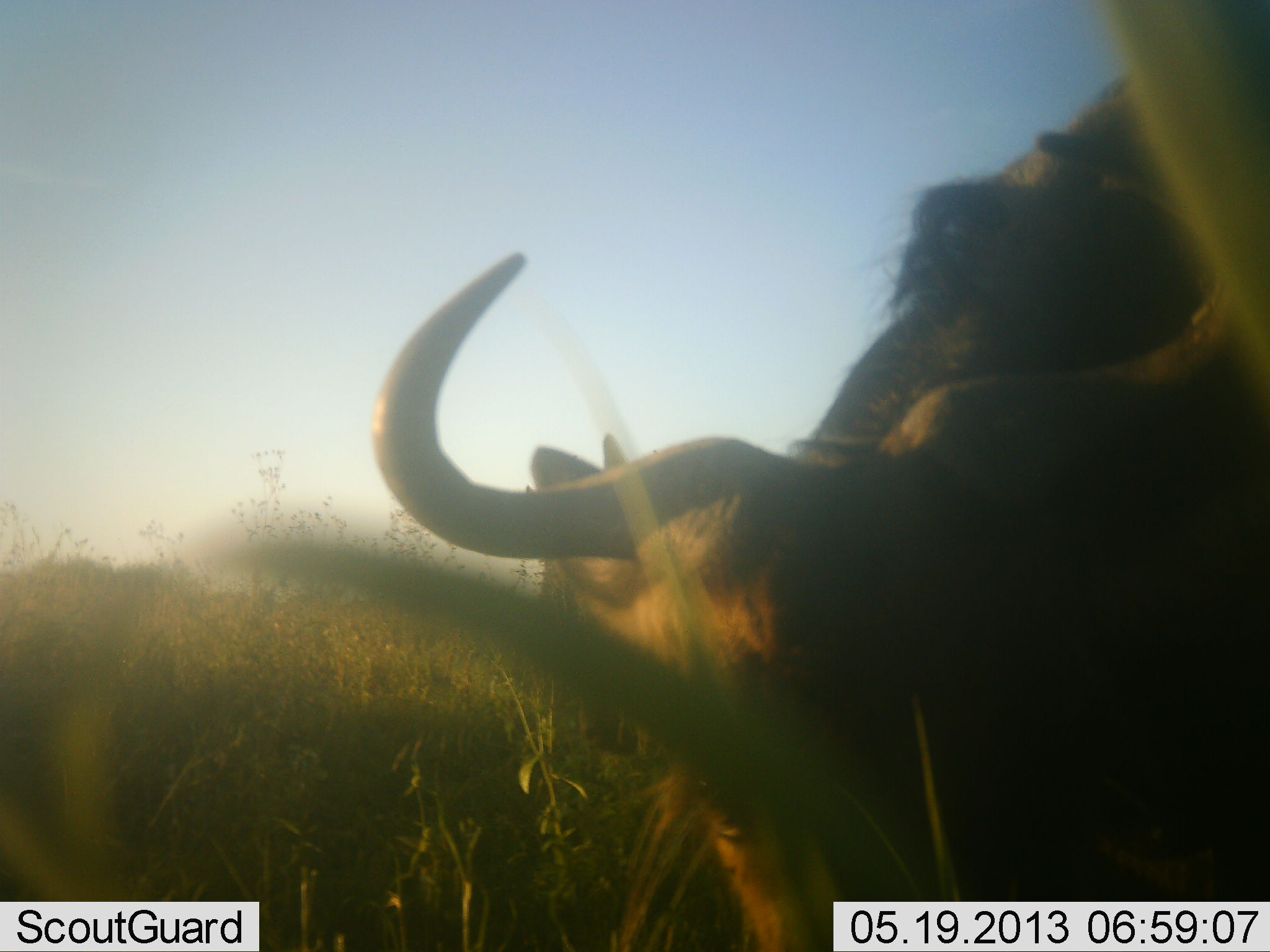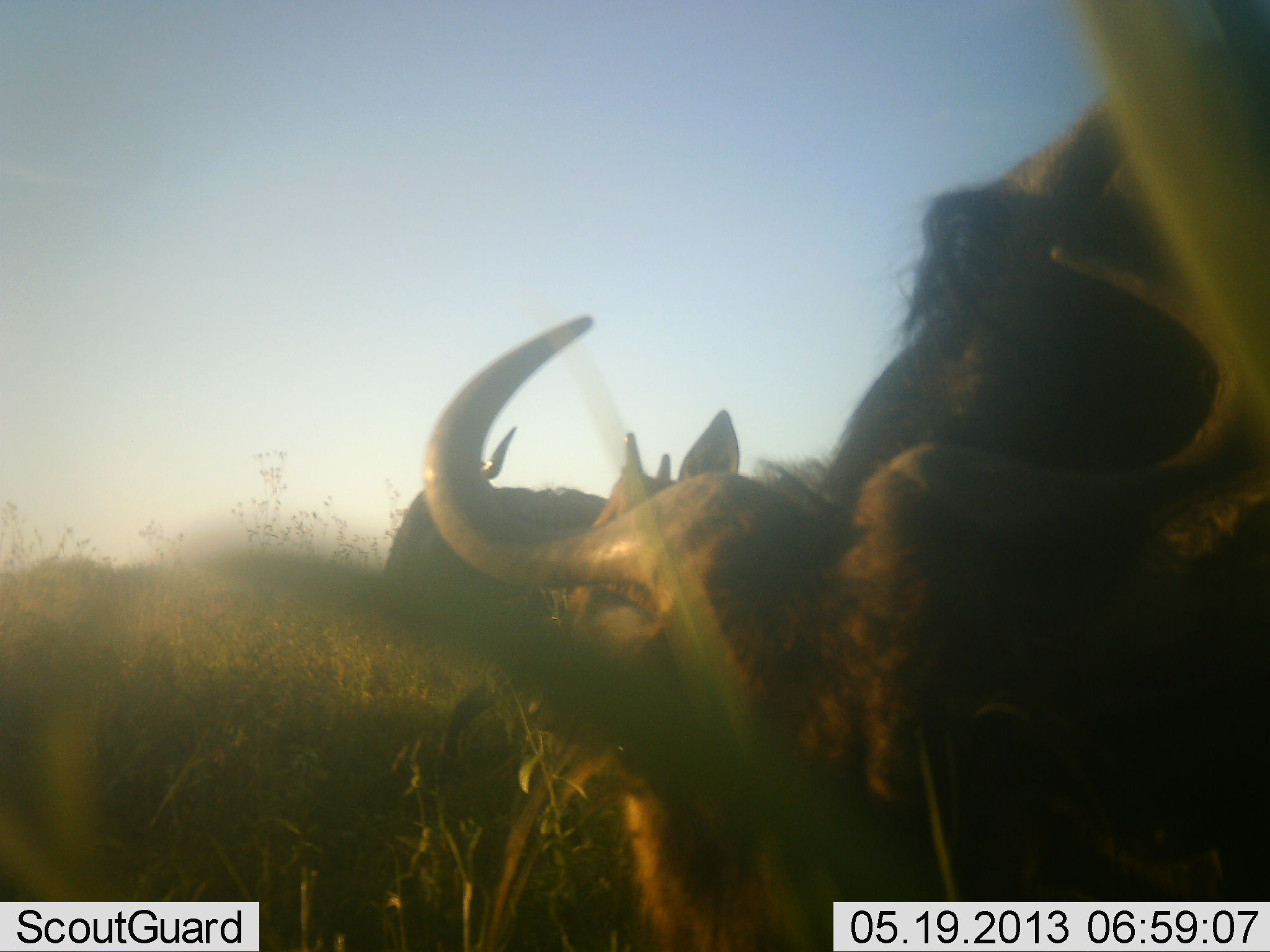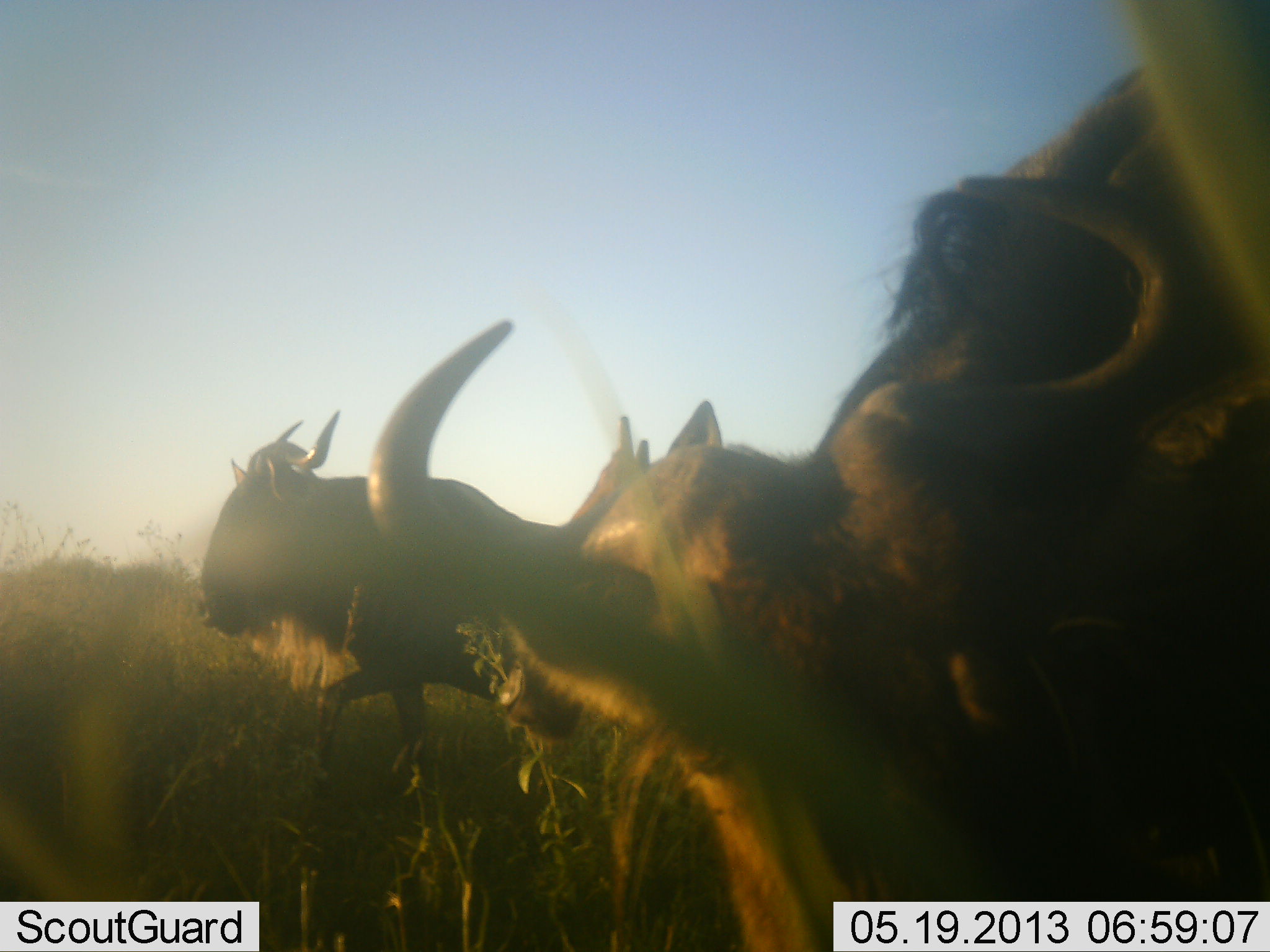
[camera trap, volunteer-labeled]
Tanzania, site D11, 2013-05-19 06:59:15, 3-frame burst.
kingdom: Animalia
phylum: Chordata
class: Mammalia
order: Artiodactyla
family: Bovidae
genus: Connochaetes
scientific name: Connochaetes taurinus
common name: blue wildebeest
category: wildebeest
Wildebeest (blue wildebeest) (Connochaetes taurinus), count 3. Behavior (volunteer vote fractions): standing 47%, resting 6%, moving 59%, interacting 0%. Young present (vote fraction): 12%. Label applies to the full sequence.